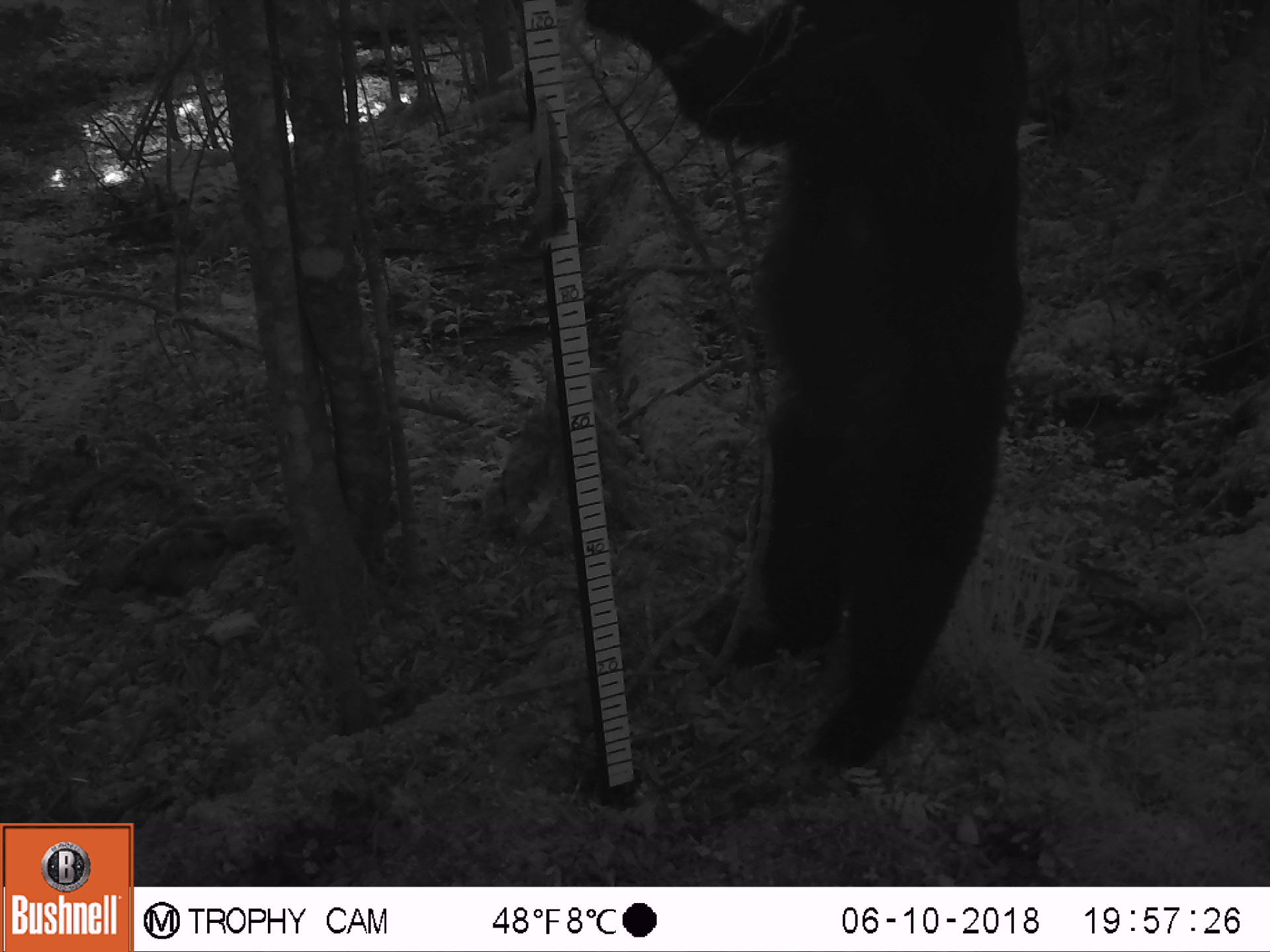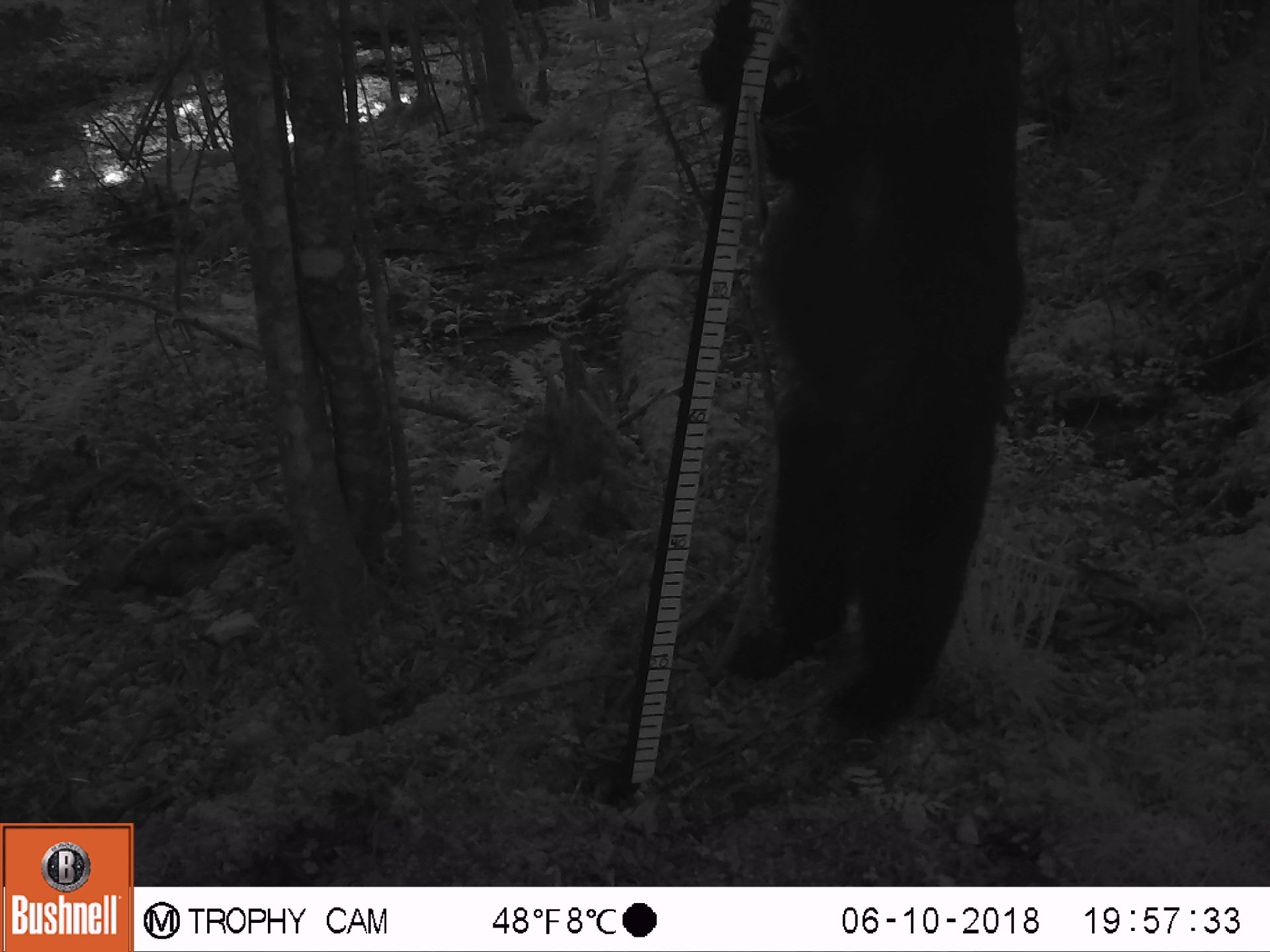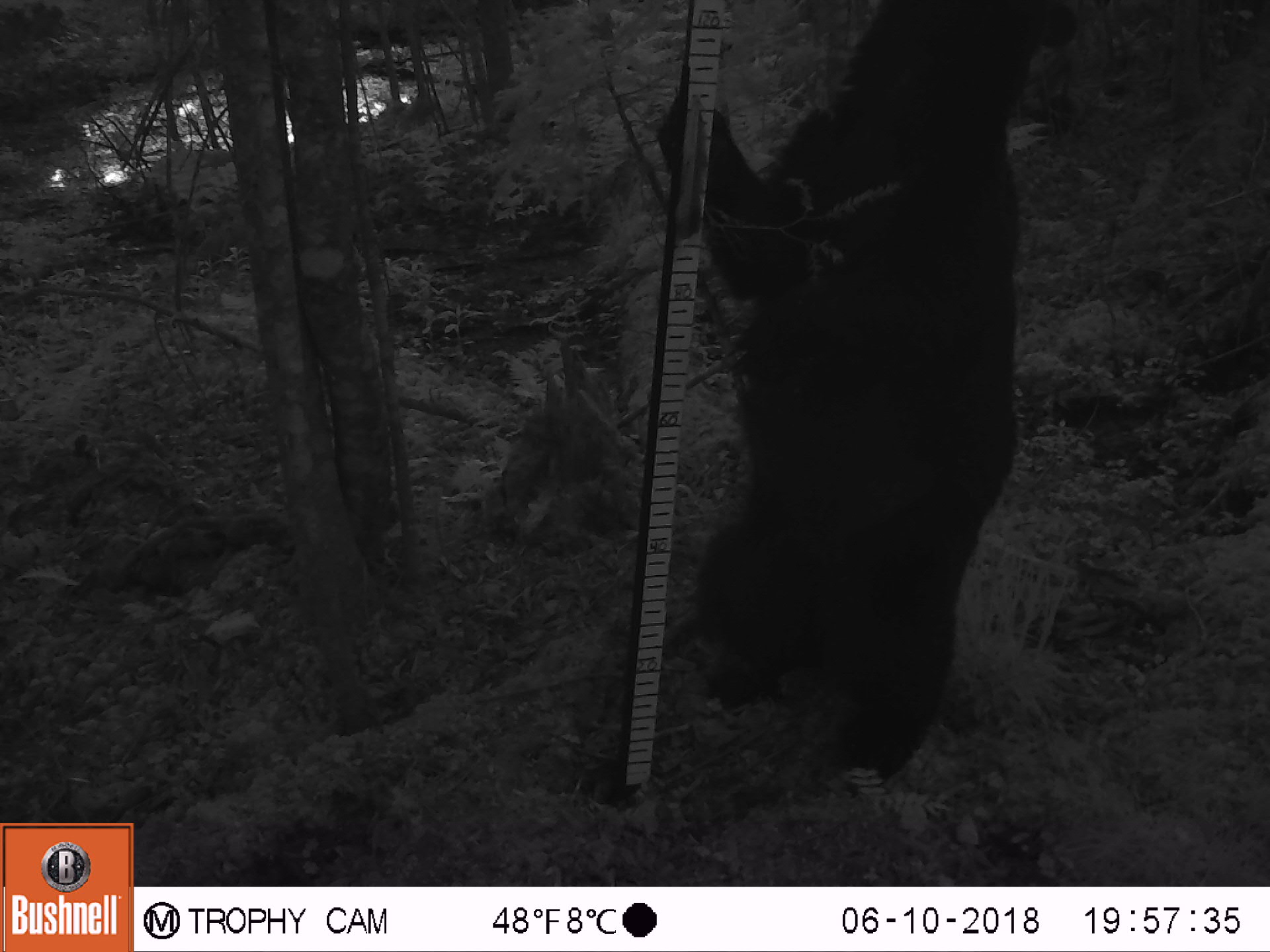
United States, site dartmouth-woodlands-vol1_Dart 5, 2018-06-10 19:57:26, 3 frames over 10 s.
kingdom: Animalia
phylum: Chordata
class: Mammalia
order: Carnivora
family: Ursidae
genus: Ursus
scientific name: Ursus americanus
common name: black bear